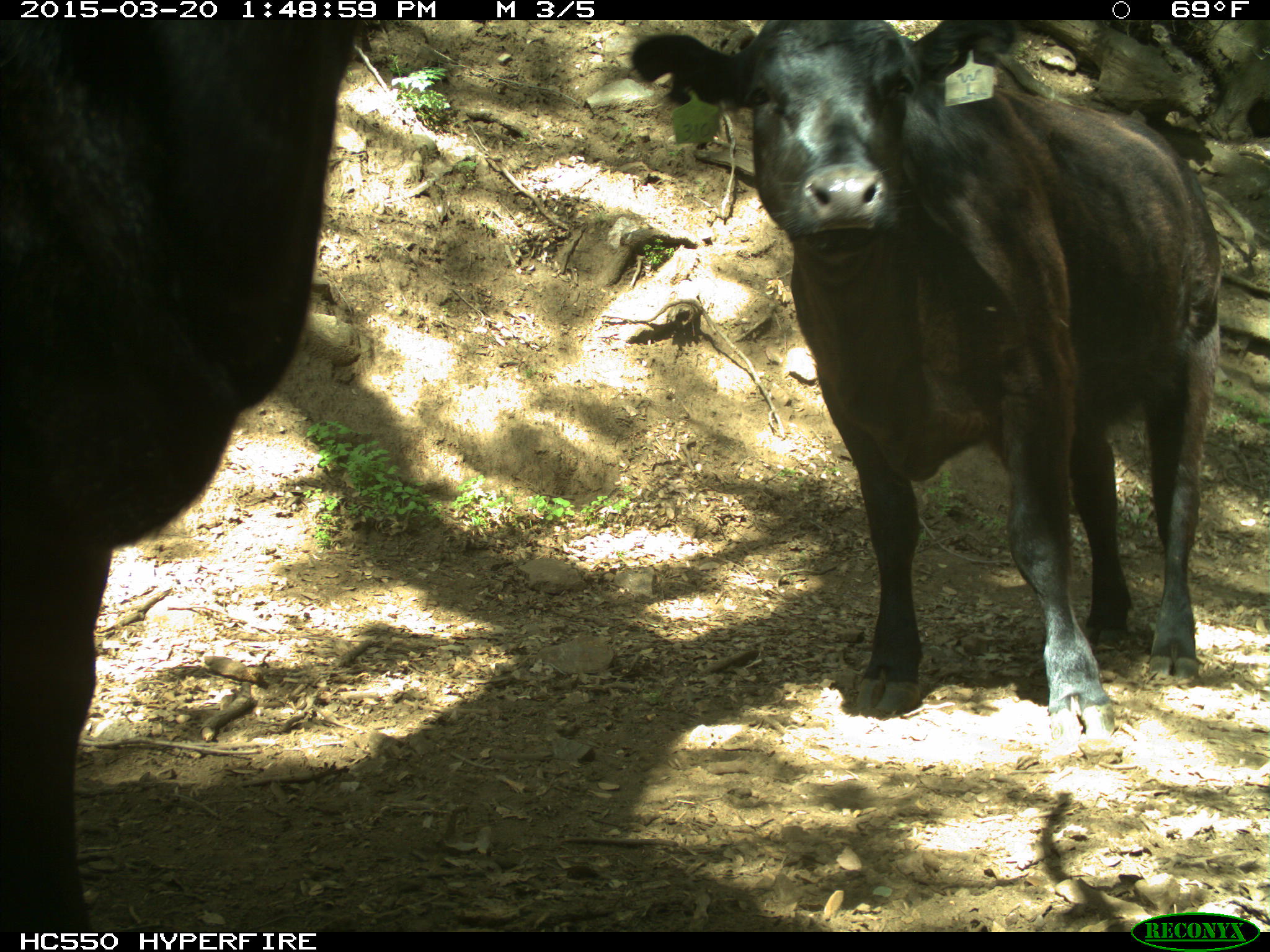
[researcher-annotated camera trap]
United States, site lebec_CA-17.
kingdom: Animalia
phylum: Chordata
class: Mammalia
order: Artiodactyla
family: Bovidae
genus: Bos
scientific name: Bos taurus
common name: domestic cow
Bos taurus (domestic cow).